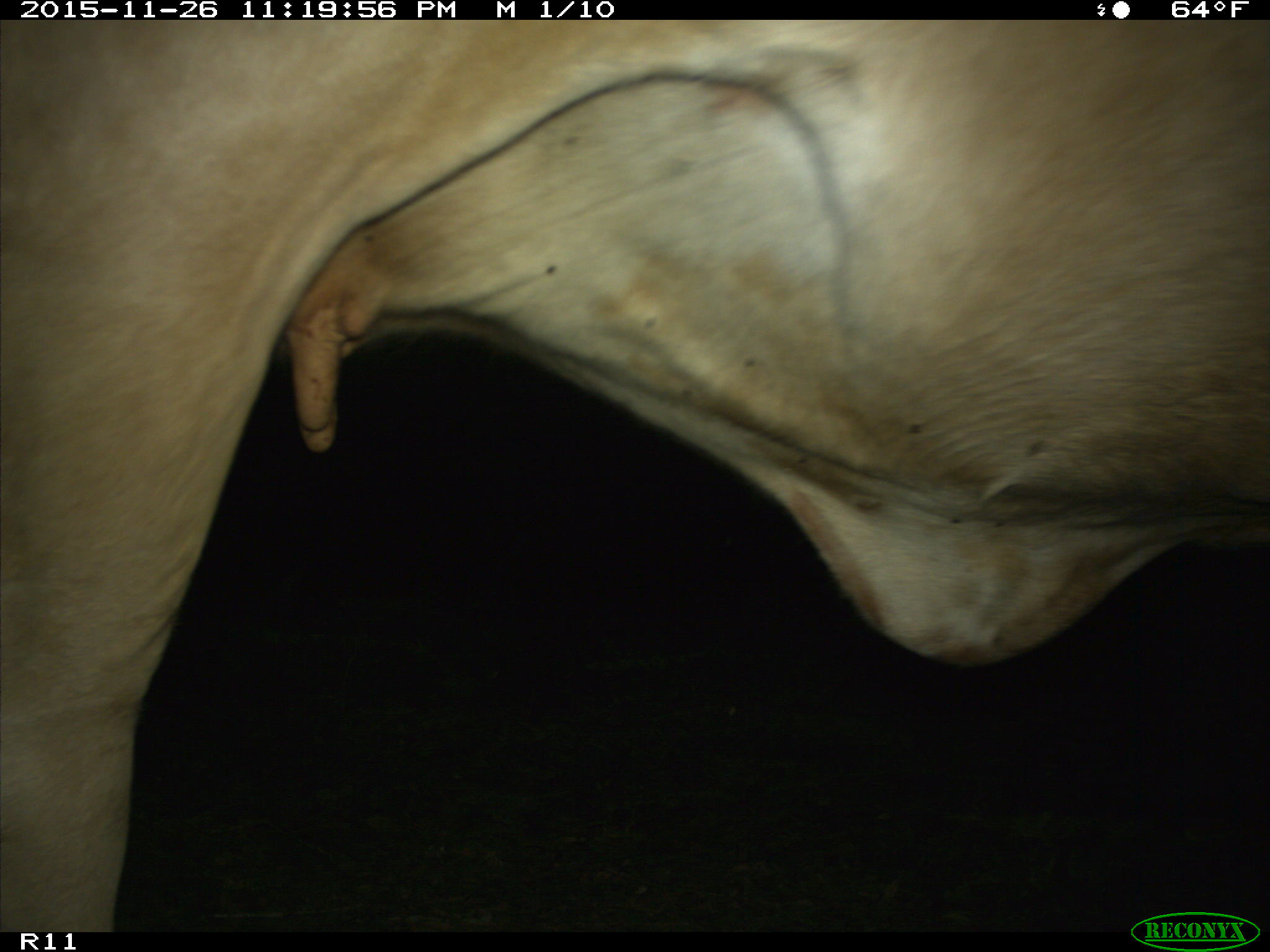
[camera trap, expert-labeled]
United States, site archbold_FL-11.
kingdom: Animalia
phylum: Chordata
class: Mammalia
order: Artiodactyla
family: Bovidae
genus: Bos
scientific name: Bos taurus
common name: domestic cow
Bos taurus (domestic cow).